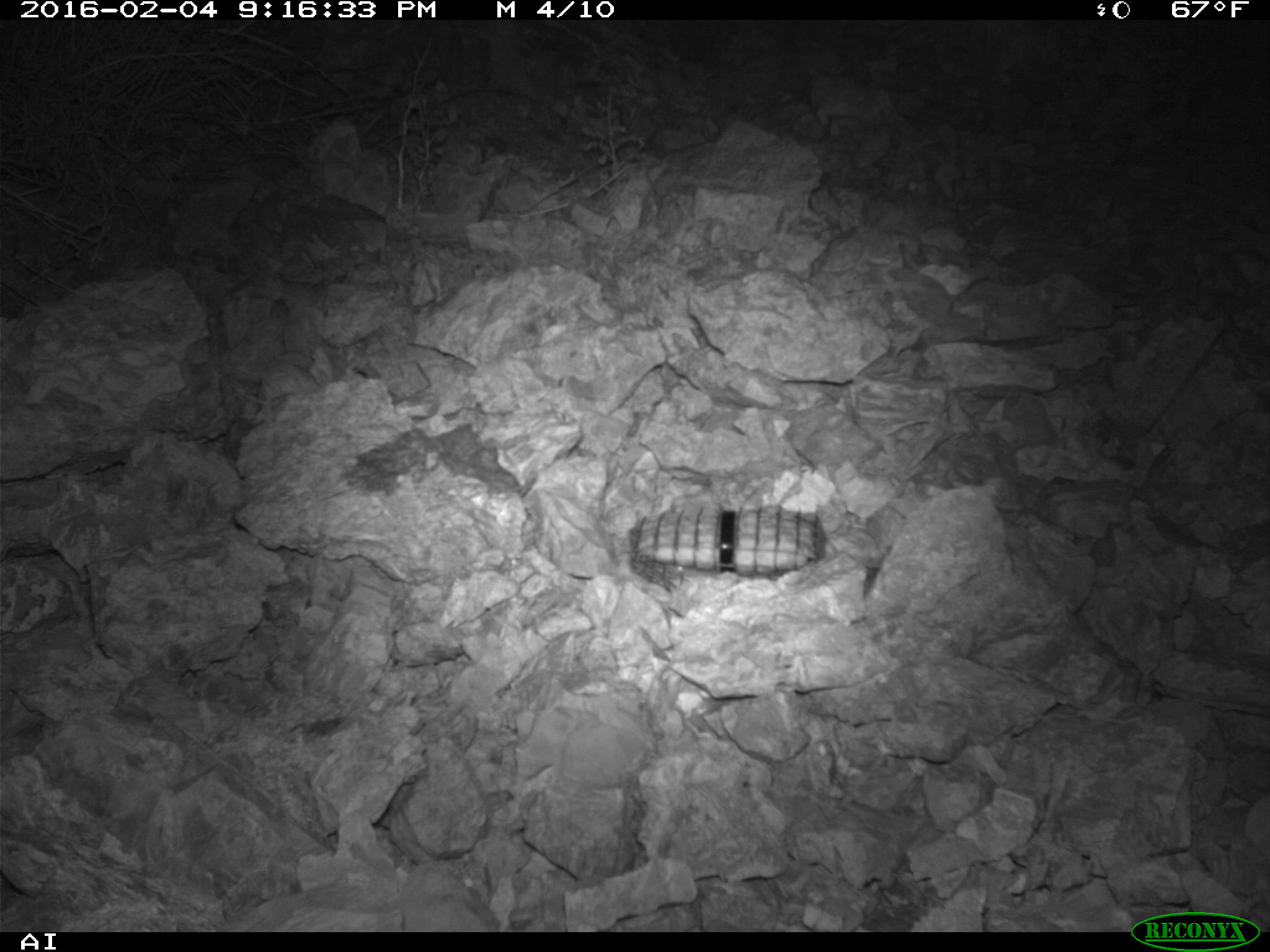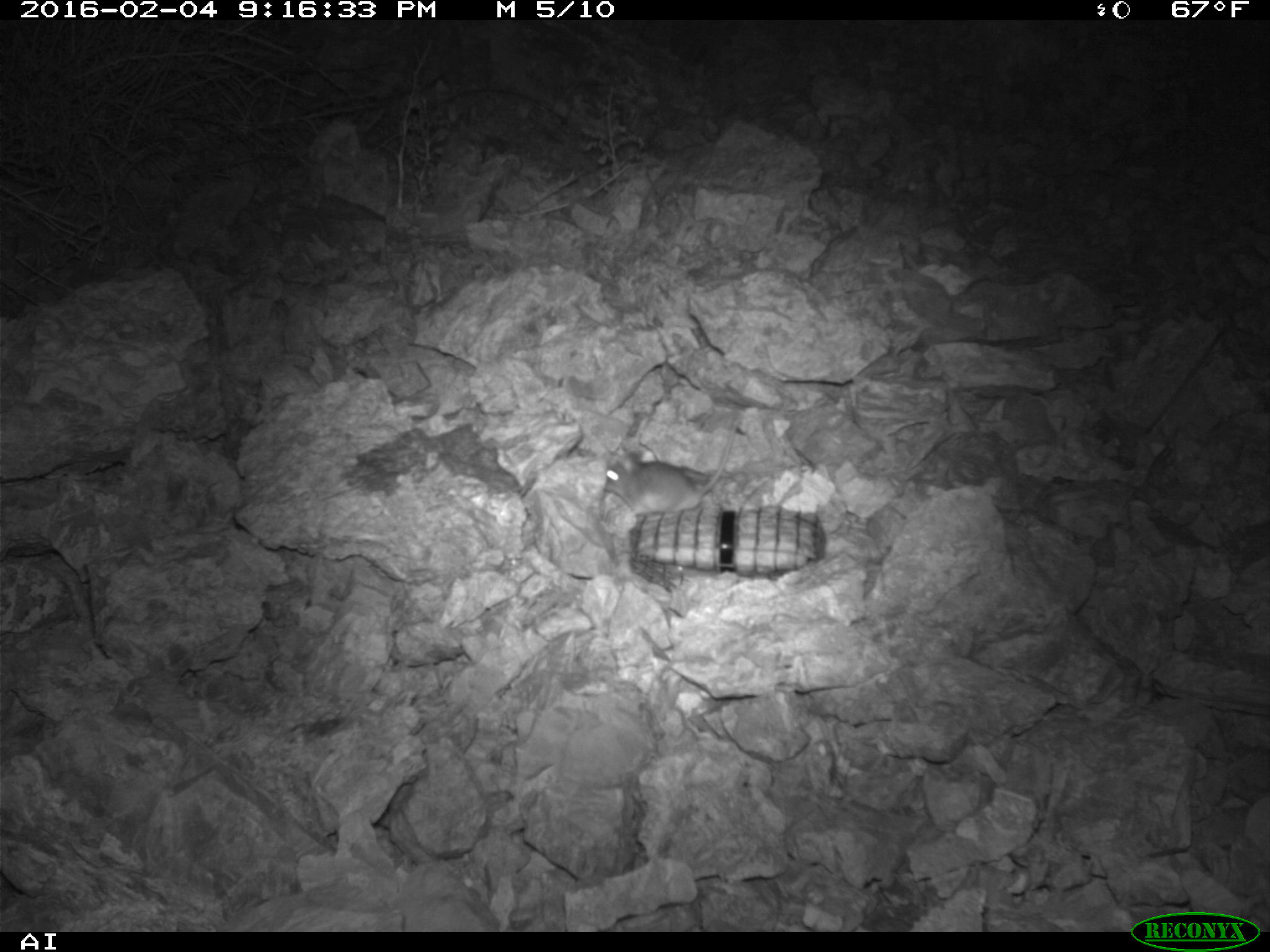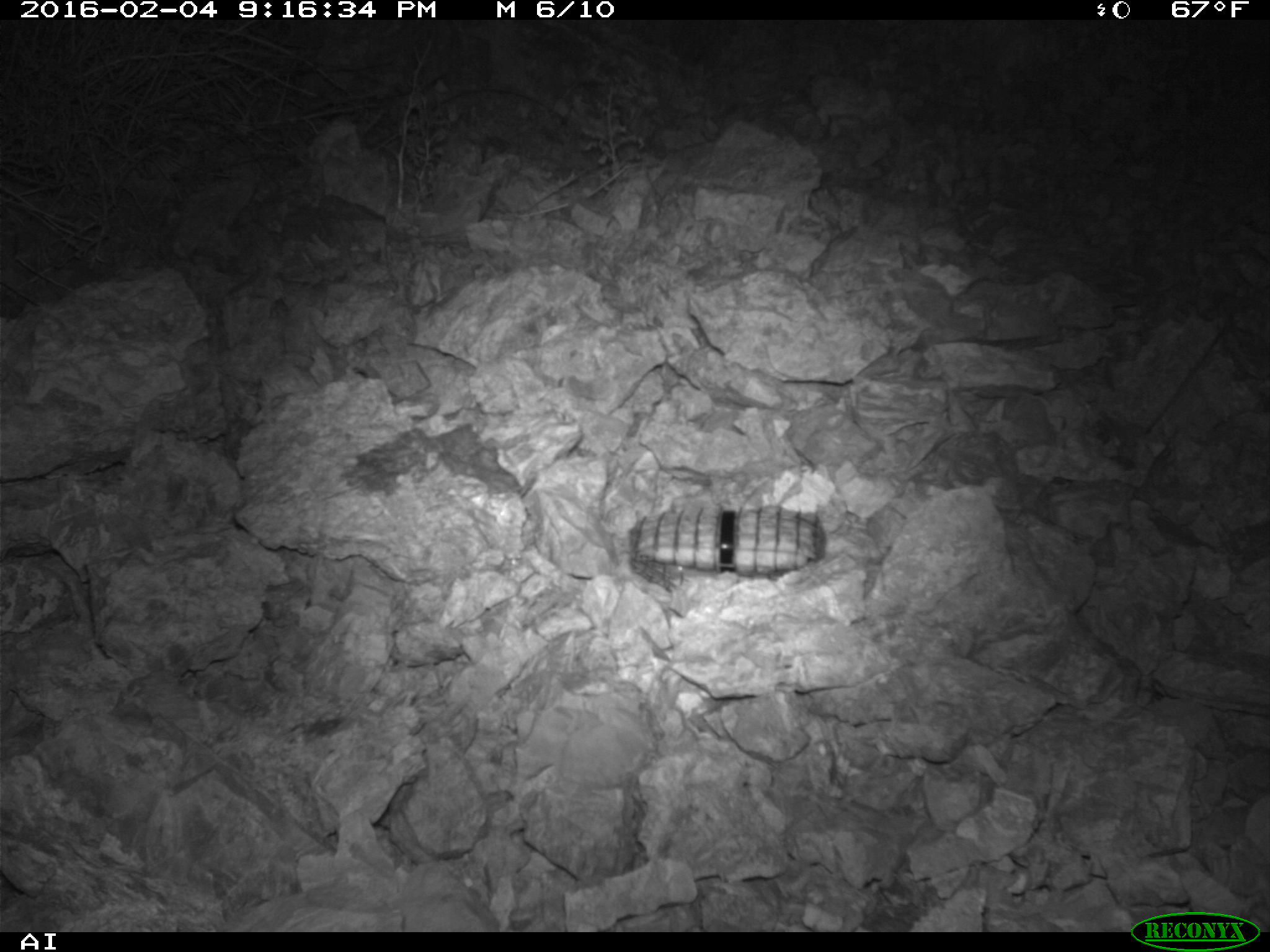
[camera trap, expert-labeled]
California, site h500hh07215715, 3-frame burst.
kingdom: Animalia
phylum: Chordata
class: Mammalia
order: Rodentia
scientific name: Rodentia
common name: rodent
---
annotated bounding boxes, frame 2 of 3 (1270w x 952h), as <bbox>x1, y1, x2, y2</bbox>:
rodent: <bbox>602, 407, 742, 519</bbox>